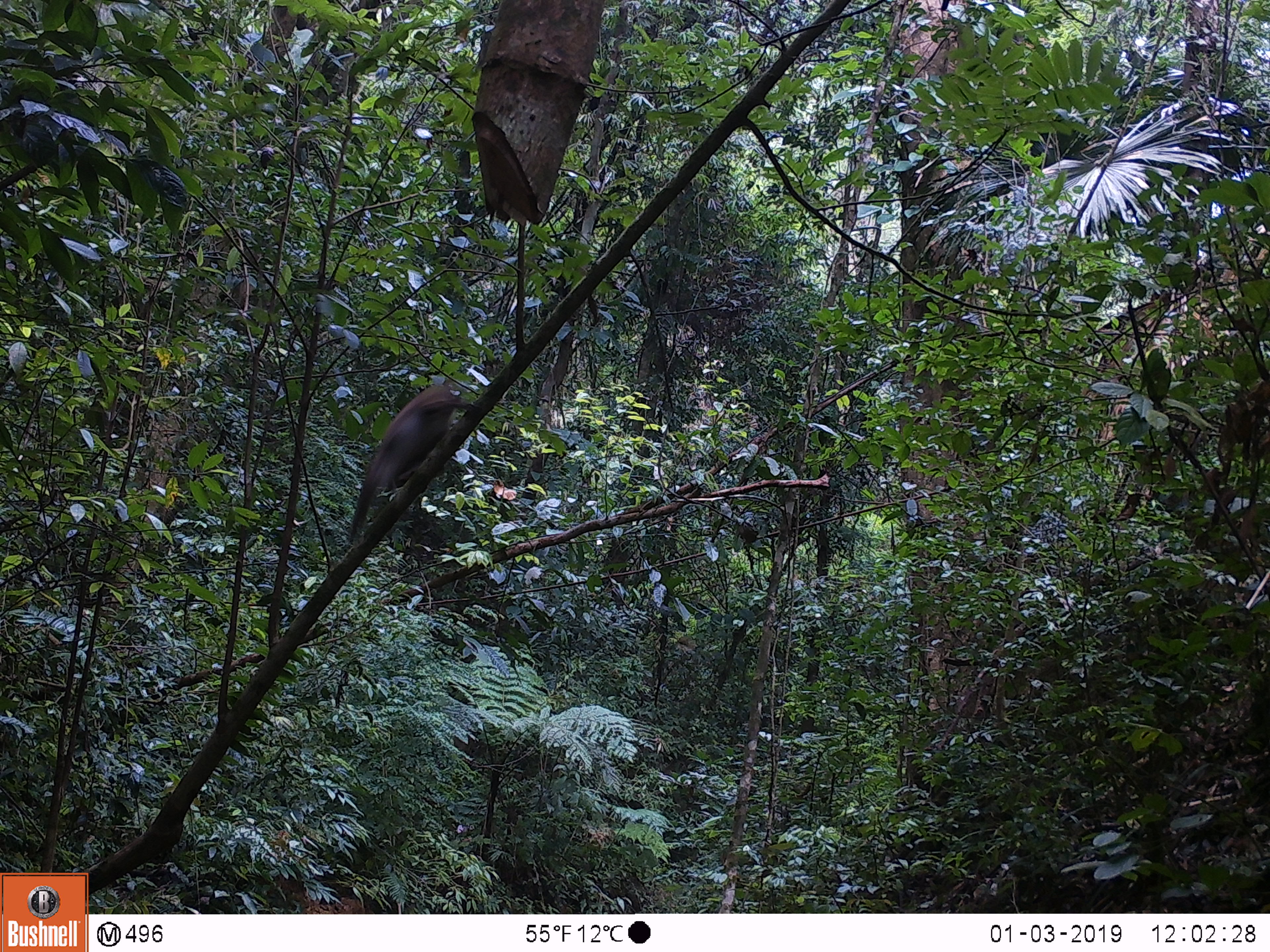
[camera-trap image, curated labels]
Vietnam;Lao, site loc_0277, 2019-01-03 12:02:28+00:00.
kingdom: Animalia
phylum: Chordata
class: Mammalia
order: Primates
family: Cercopithecidae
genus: Macaca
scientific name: Macaca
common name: macaque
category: unidentified macaque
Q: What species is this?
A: Unidentified macaque (macaque) (Macaca).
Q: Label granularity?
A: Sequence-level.